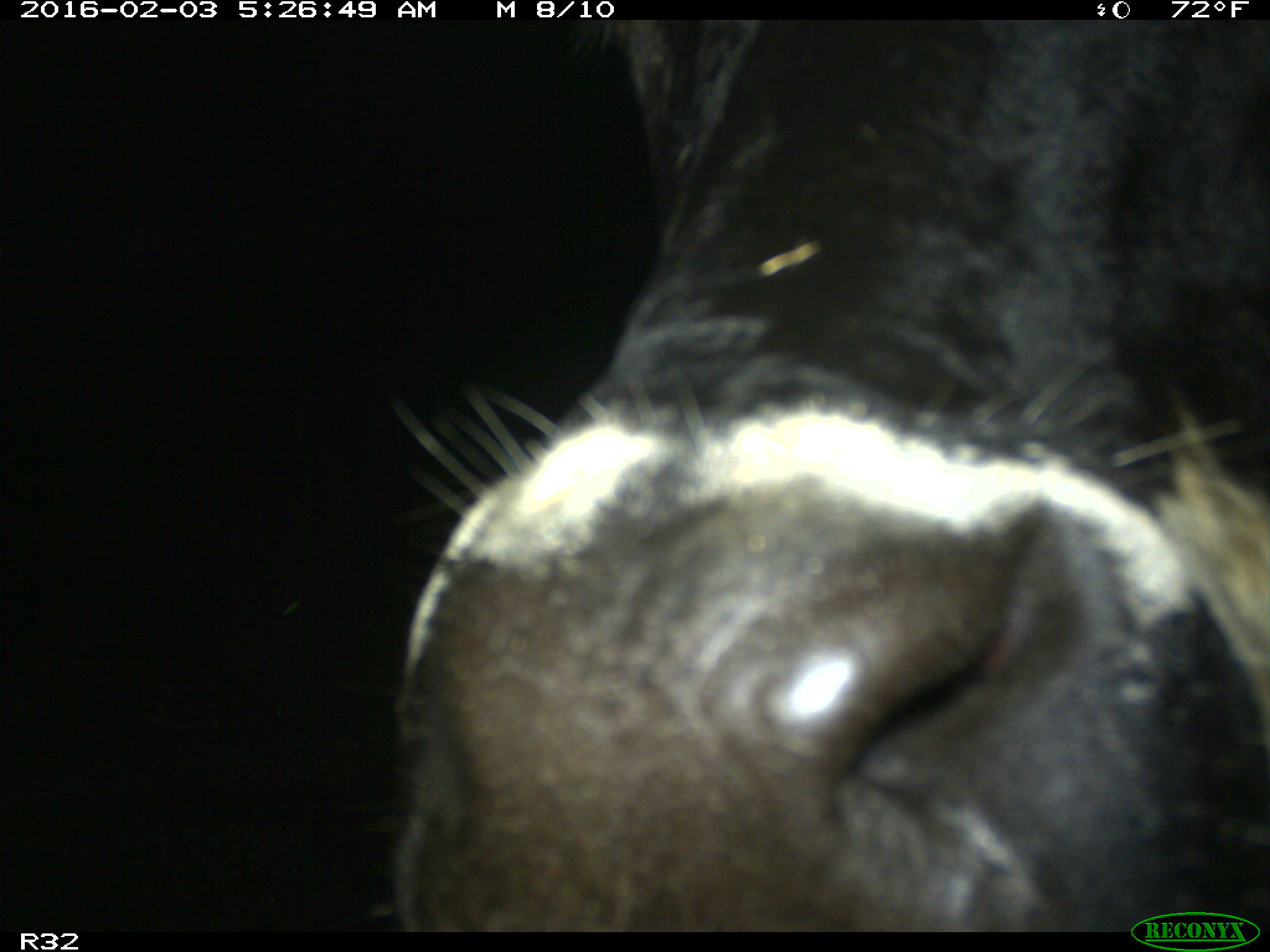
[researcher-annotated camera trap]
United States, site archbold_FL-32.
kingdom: Animalia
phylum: Chordata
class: Mammalia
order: Artiodactyla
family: Bovidae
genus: Bos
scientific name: Bos taurus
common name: domestic cow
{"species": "Bos taurus (domestic cow)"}